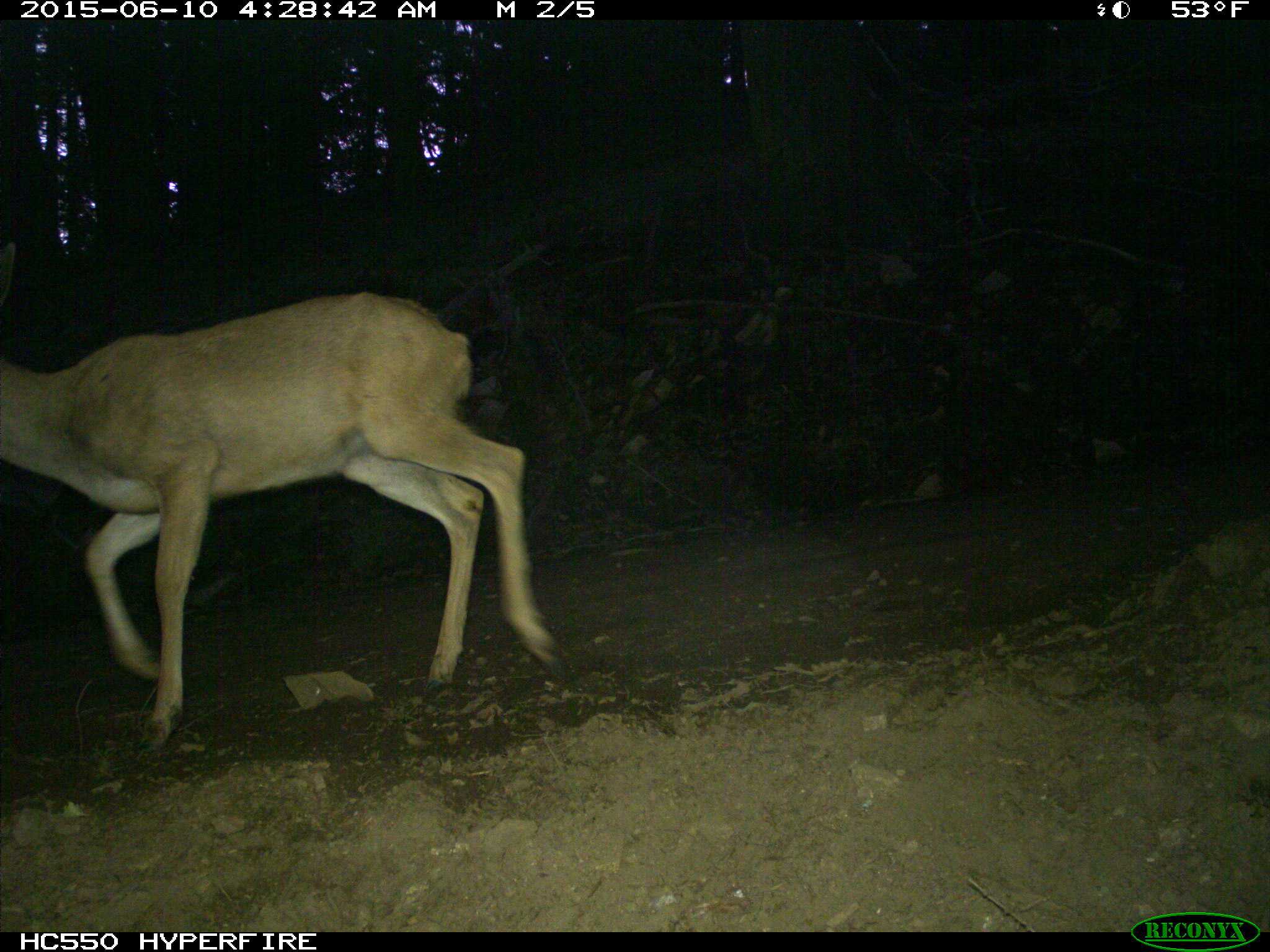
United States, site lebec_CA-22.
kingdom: Animalia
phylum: Chordata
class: Mammalia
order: Artiodactyla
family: Cervidae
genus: Odocoileus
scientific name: Odocoileus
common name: deer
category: unidentified deer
Unidentified deer (deer) (Odocoileus).